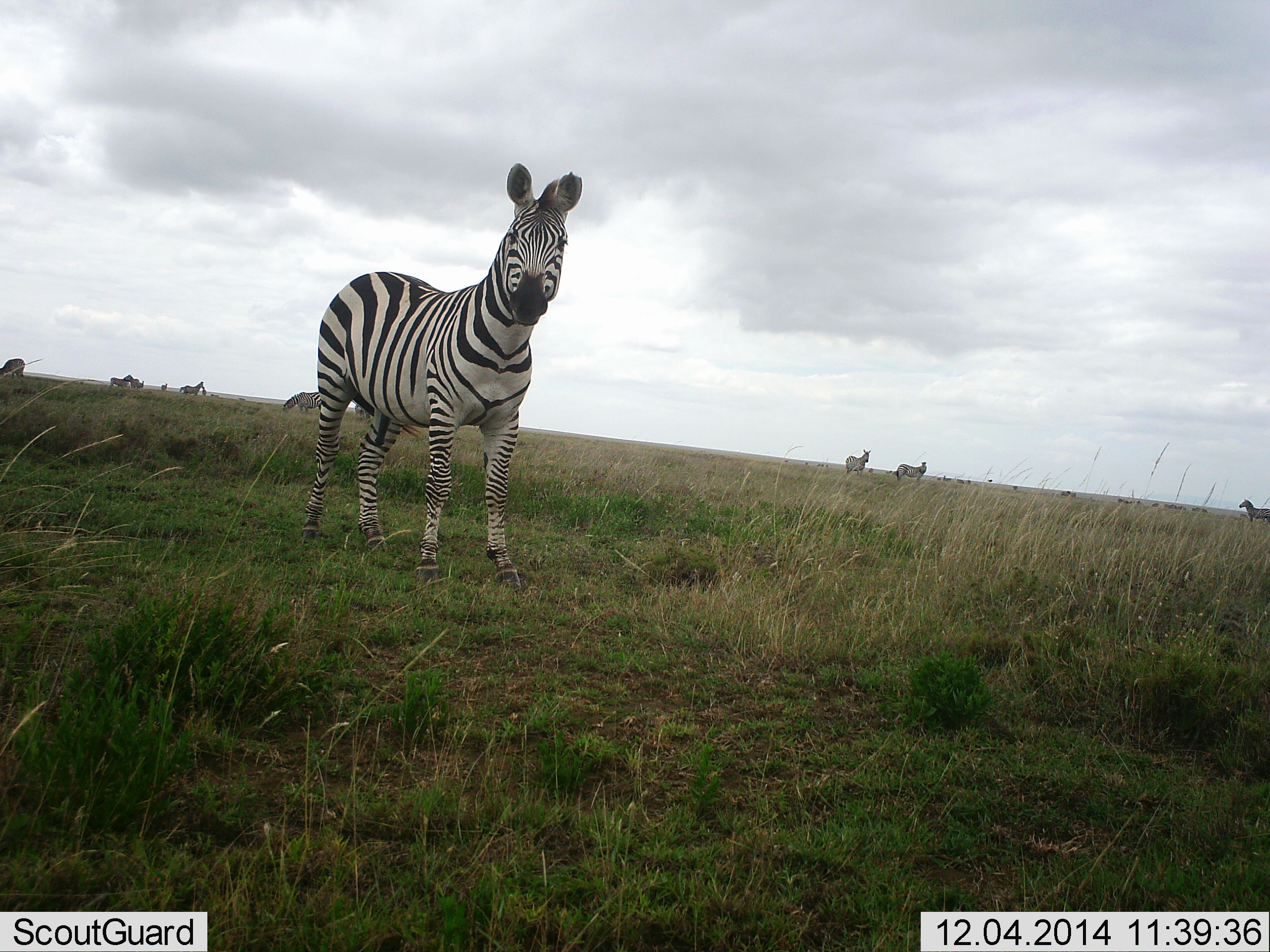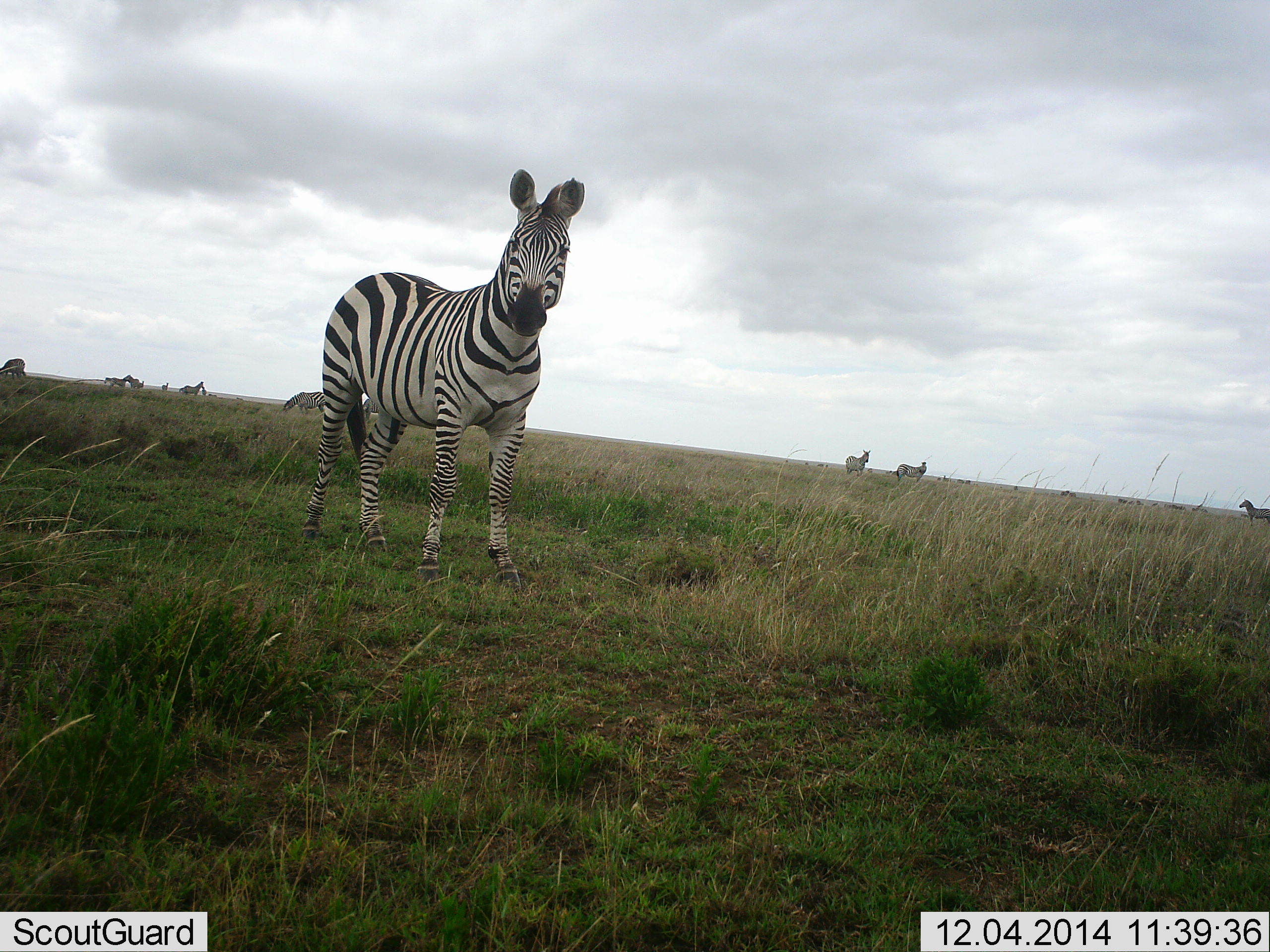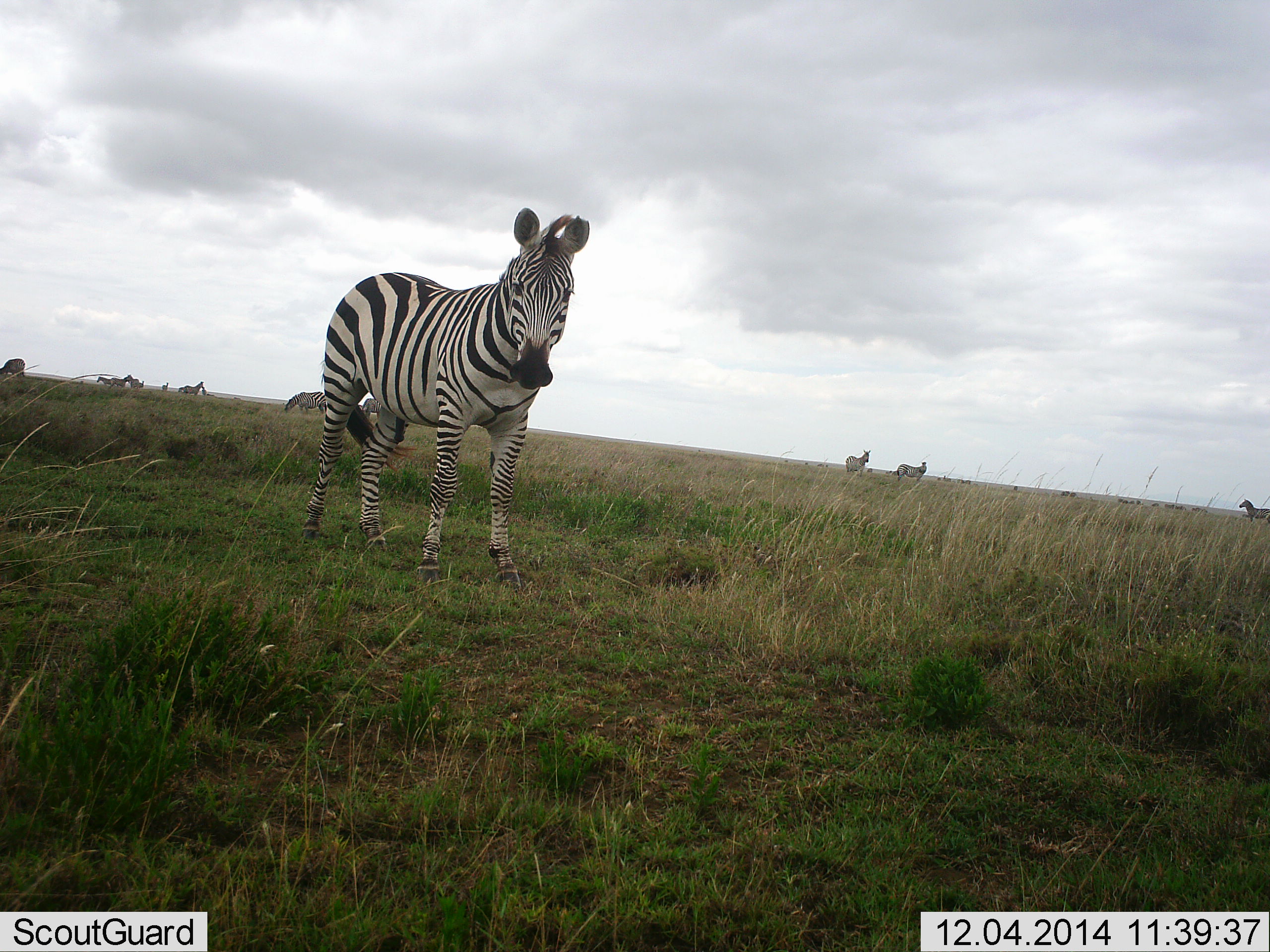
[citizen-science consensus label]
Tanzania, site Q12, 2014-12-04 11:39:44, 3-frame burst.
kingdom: Animalia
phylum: Chordata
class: Mammalia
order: Perissodactyla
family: Equidae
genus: Equus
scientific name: Equus quagga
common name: plains zebra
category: zebra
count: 10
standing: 100%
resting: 0%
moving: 30%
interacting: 0%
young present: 0%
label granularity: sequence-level